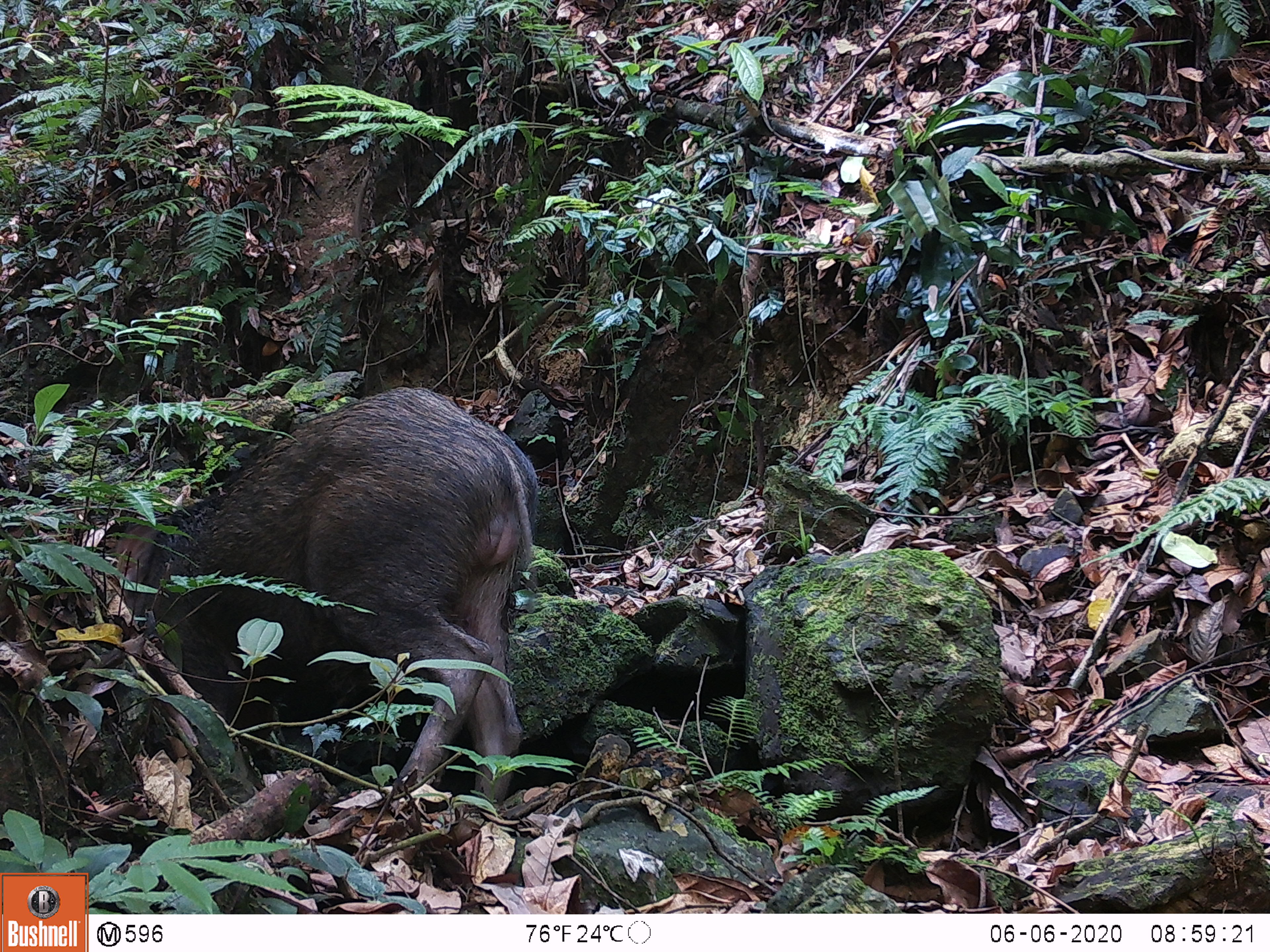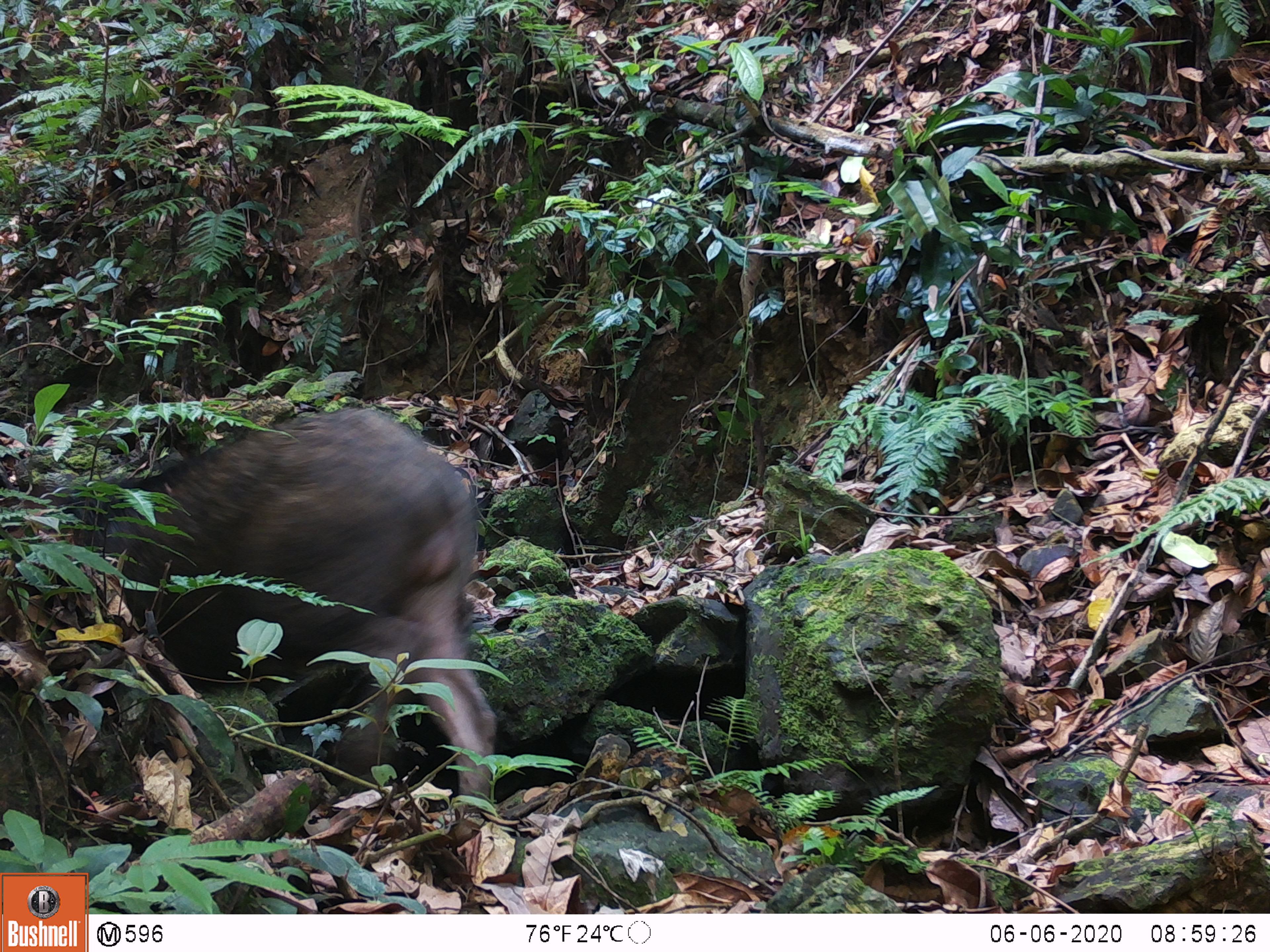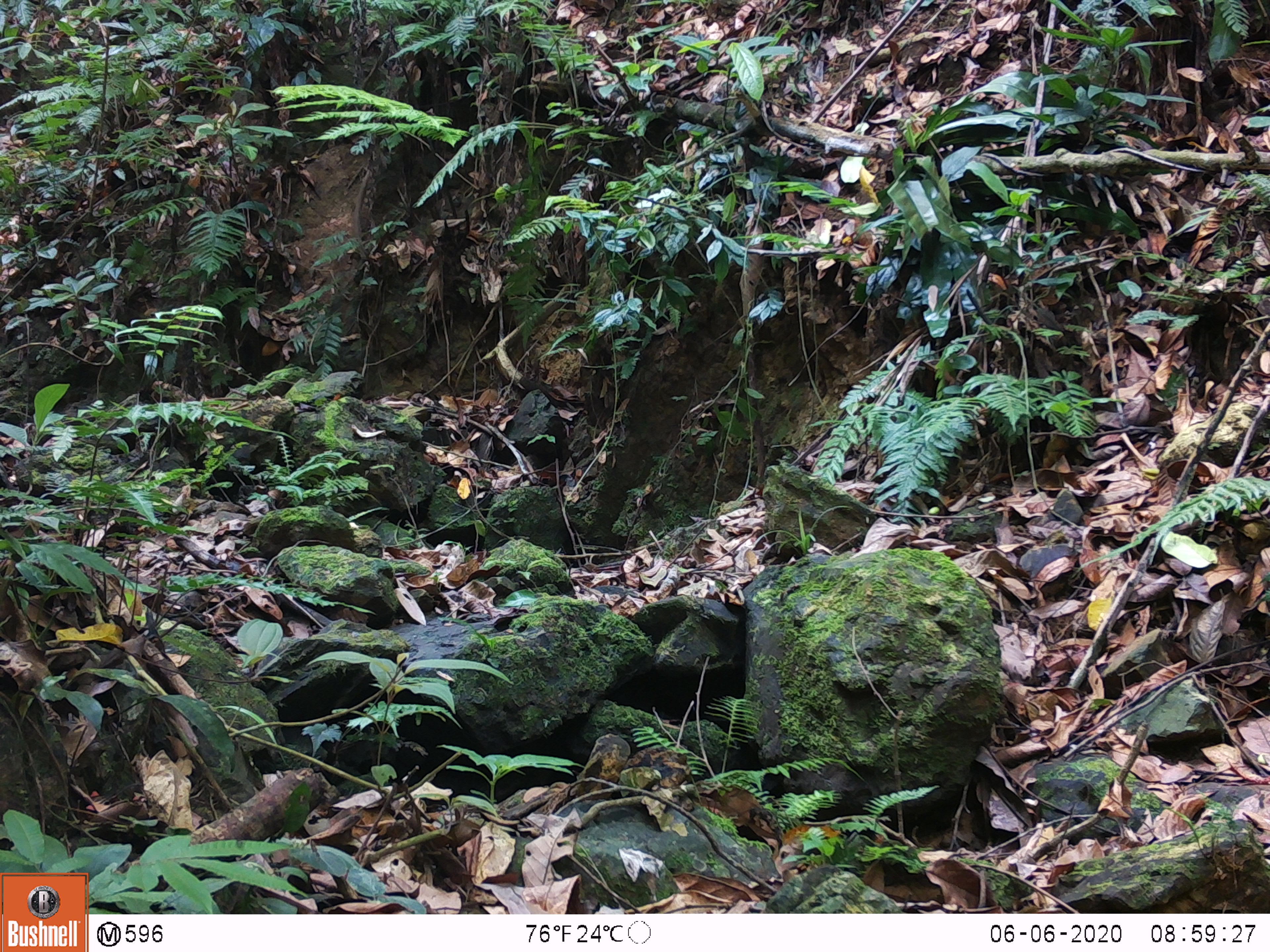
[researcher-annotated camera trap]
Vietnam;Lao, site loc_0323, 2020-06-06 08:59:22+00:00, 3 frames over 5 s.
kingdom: Animalia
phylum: Chordata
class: Mammalia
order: Artiodactyla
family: Suidae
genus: Sus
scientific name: Sus scrofa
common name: eurasian wild pig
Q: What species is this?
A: Eurasian wild pig (Sus scrofa).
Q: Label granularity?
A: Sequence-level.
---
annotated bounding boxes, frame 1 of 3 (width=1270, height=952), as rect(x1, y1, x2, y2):
eurasian wild pig: rect(113, 384, 542, 809)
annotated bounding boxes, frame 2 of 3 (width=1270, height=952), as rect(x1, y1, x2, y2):
eurasian wild pig: rect(0, 402, 499, 843)